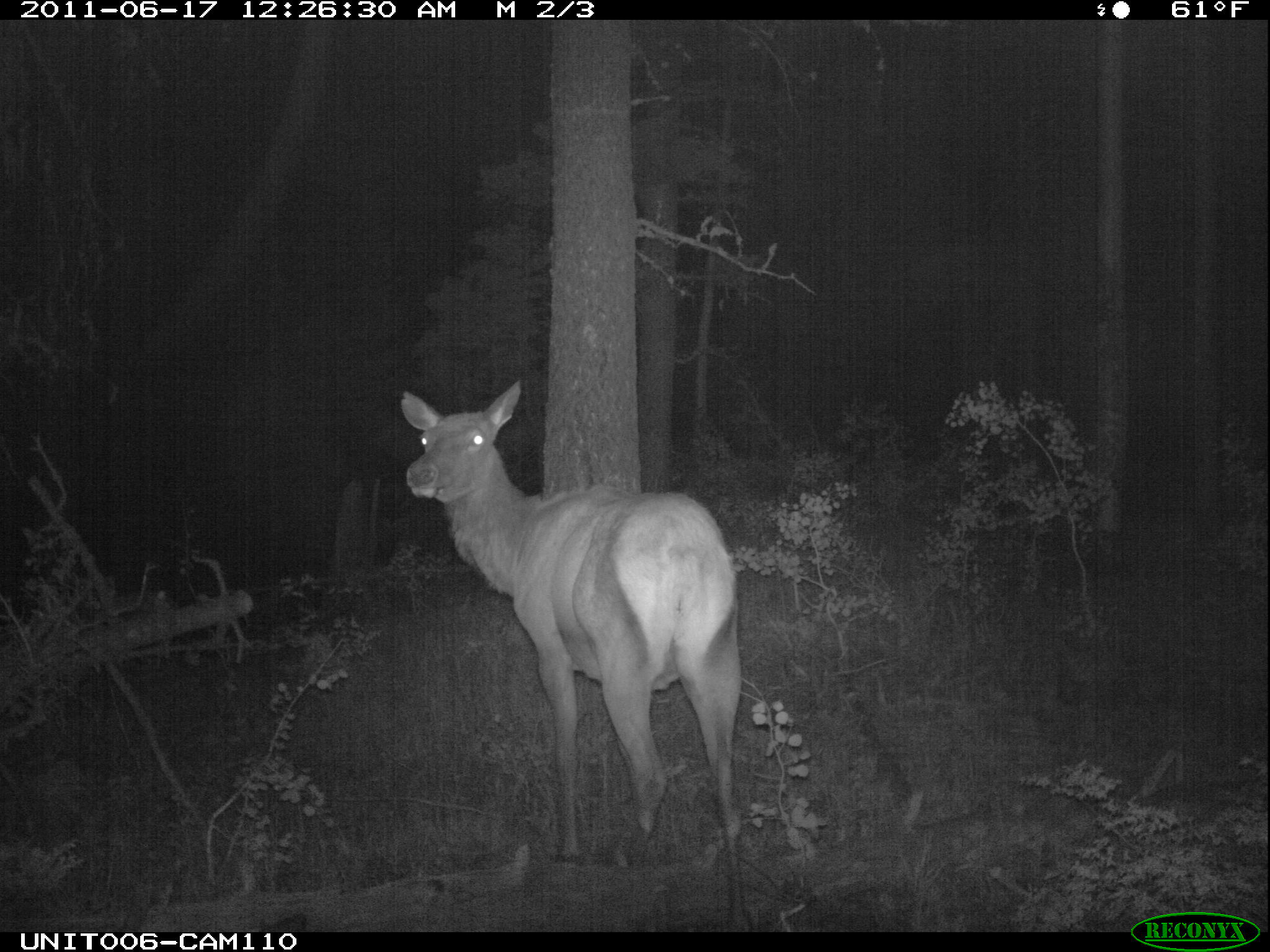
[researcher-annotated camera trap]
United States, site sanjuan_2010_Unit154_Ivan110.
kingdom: Animalia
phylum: Chordata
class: Mammalia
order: Artiodactyla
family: Cervidae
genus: Cervus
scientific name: Cervus elaphus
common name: red deer